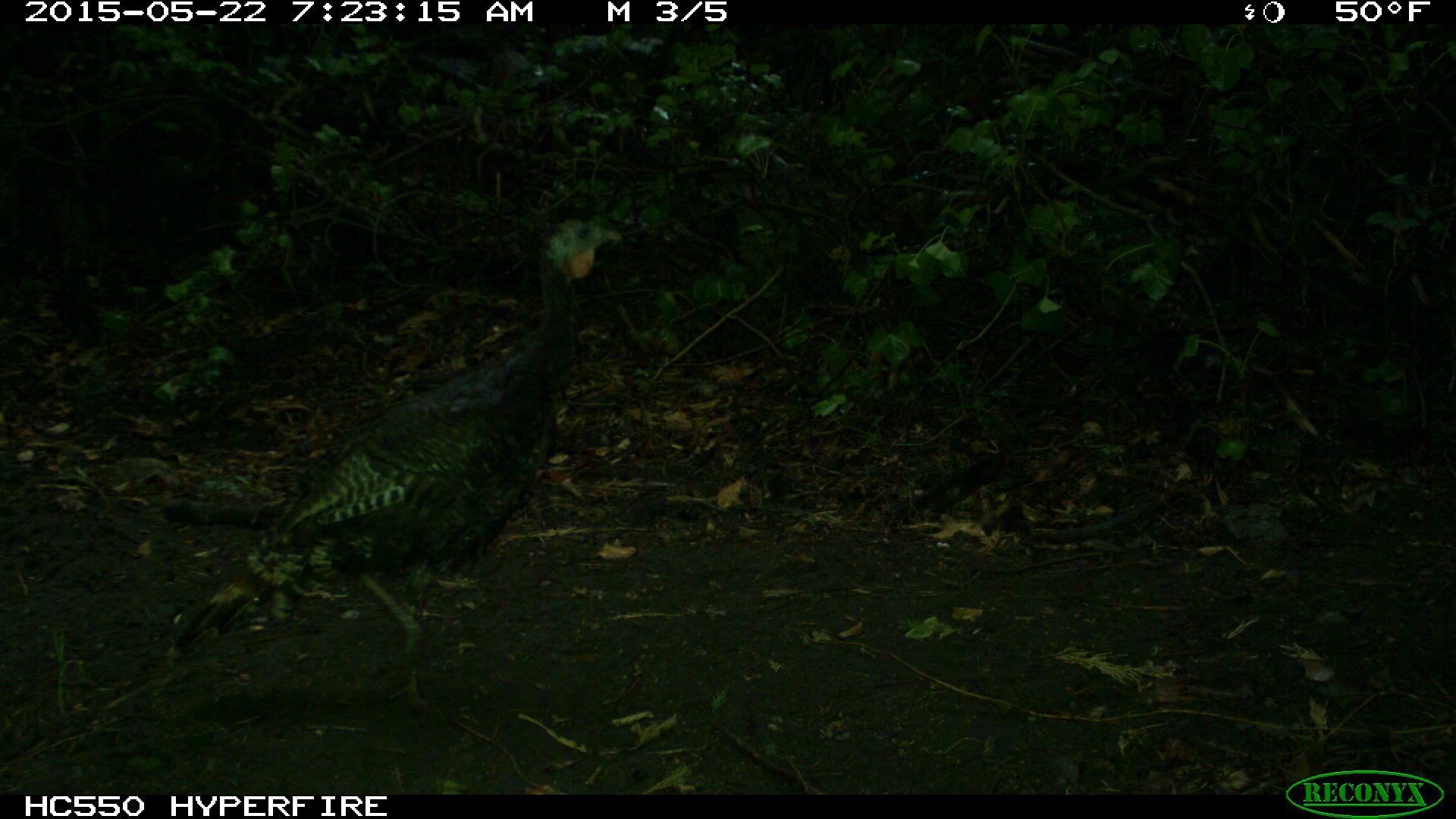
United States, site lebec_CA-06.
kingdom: Animalia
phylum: Chordata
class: Aves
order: Galliformes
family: Phasianidae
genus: Meleagris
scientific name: Meleagris gallopavo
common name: wild turkey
Meleagris gallopavo (wild turkey).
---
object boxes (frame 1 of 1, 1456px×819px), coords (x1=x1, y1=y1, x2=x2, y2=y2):
animal: (x1=169, y1=216, x2=623, y2=711)